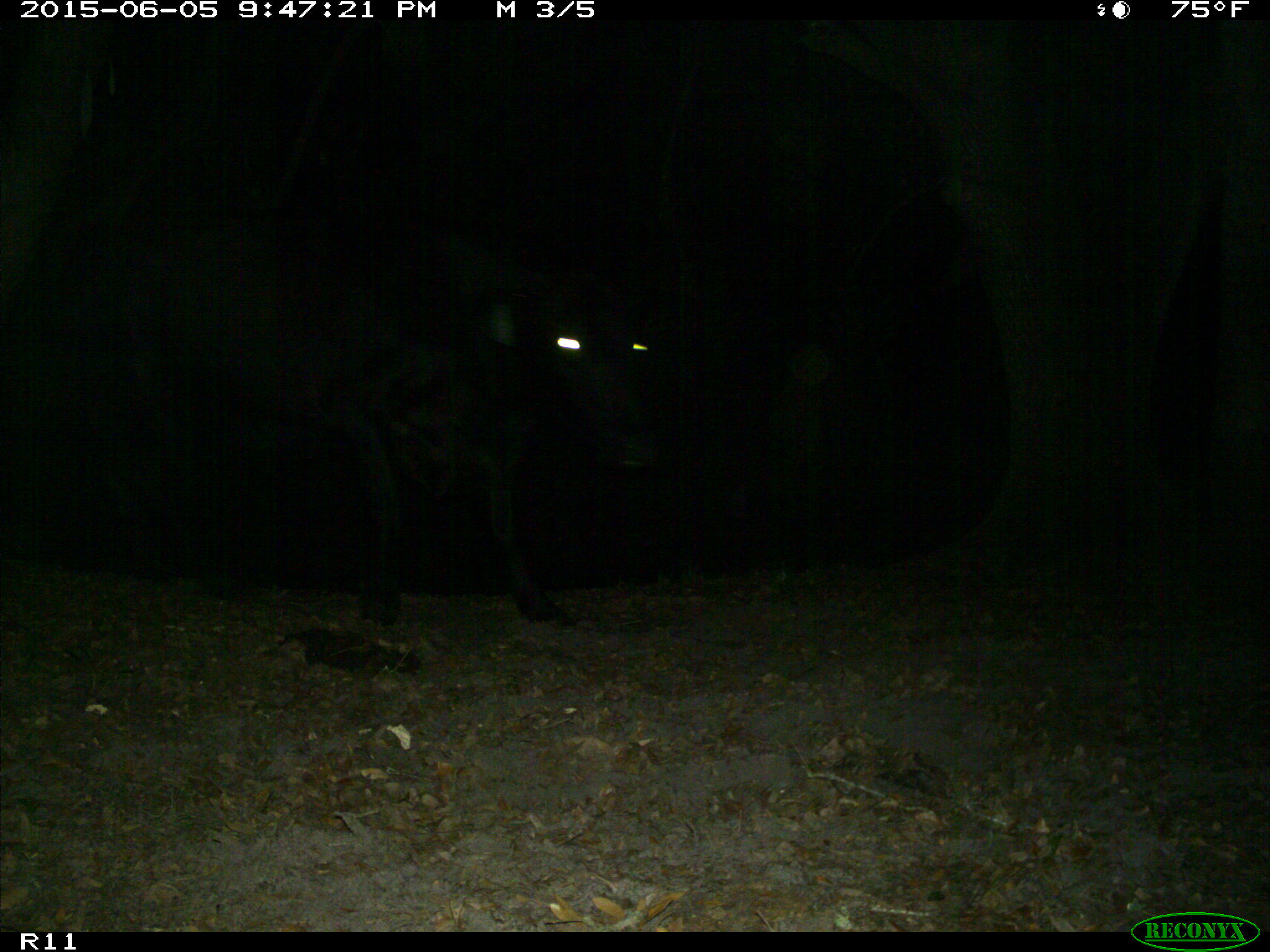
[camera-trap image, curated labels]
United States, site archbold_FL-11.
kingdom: Animalia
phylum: Chordata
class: Mammalia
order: Artiodactyla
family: Bovidae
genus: Bos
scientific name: Bos taurus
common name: domestic cow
Bos taurus (domestic cow).